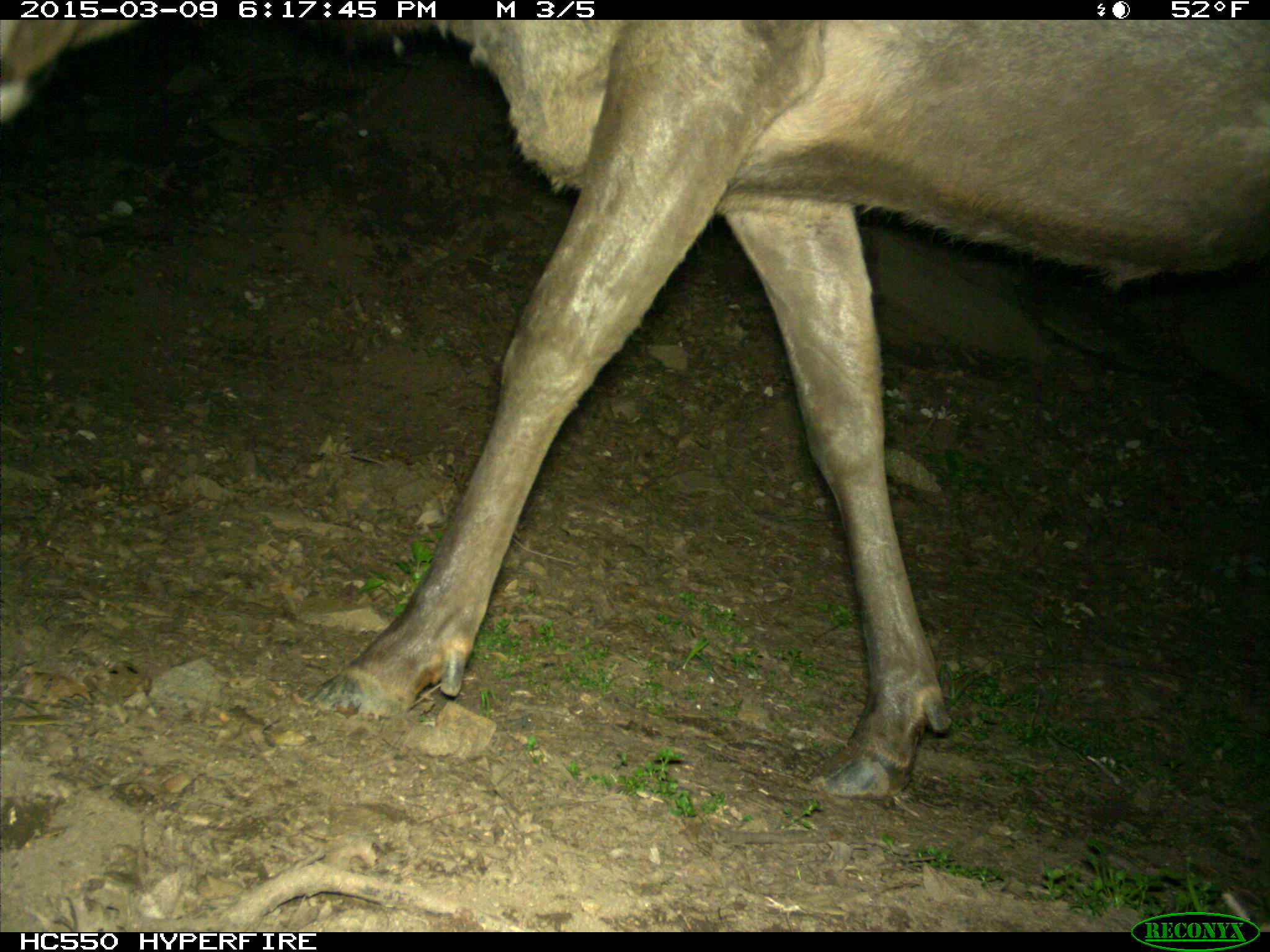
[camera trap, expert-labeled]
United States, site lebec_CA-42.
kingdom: Animalia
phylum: Chordata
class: Mammalia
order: Artiodactyla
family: Cervidae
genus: Cervus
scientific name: Cervus canadensis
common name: elk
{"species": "Cervus canadensis (elk)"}